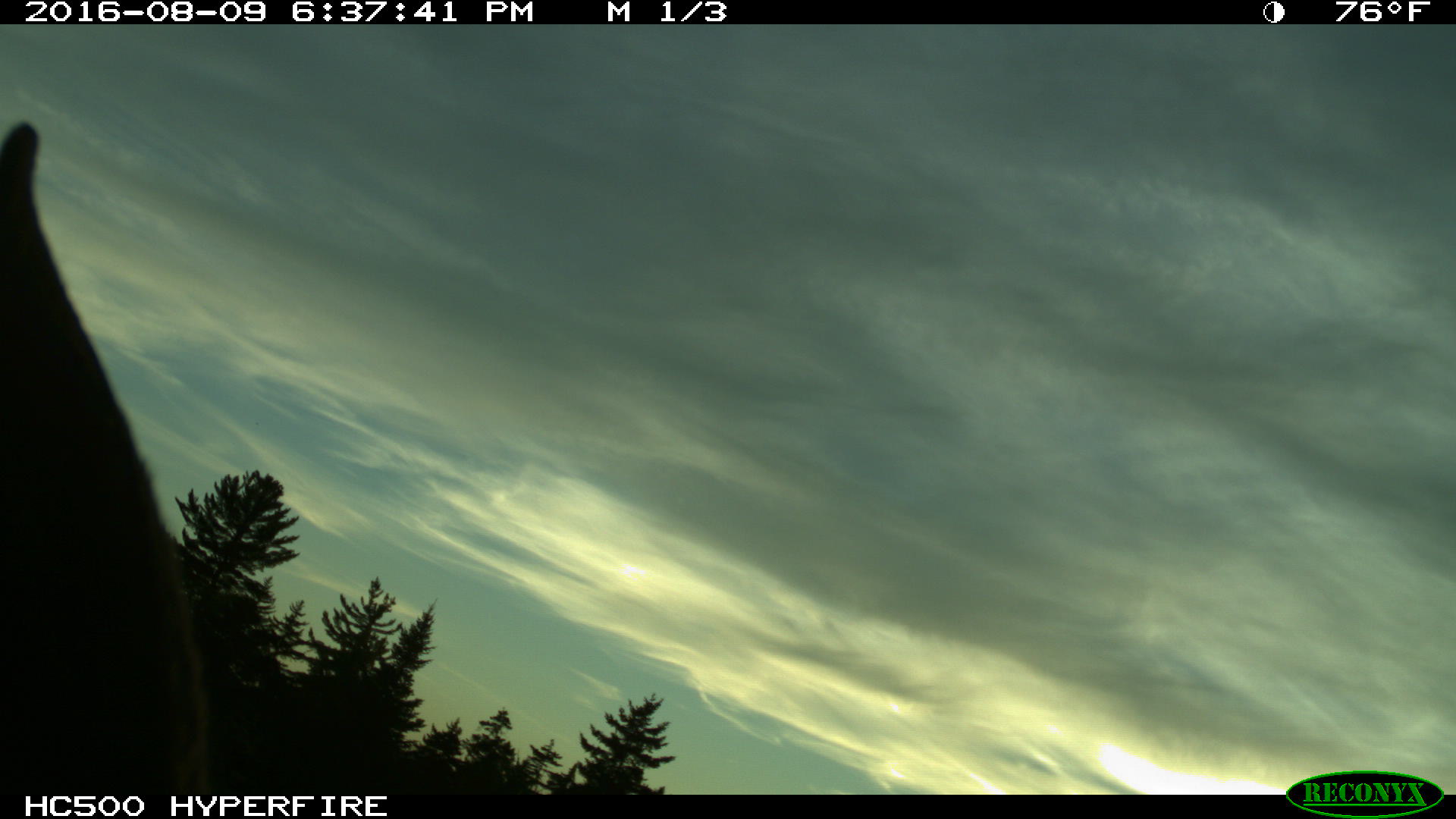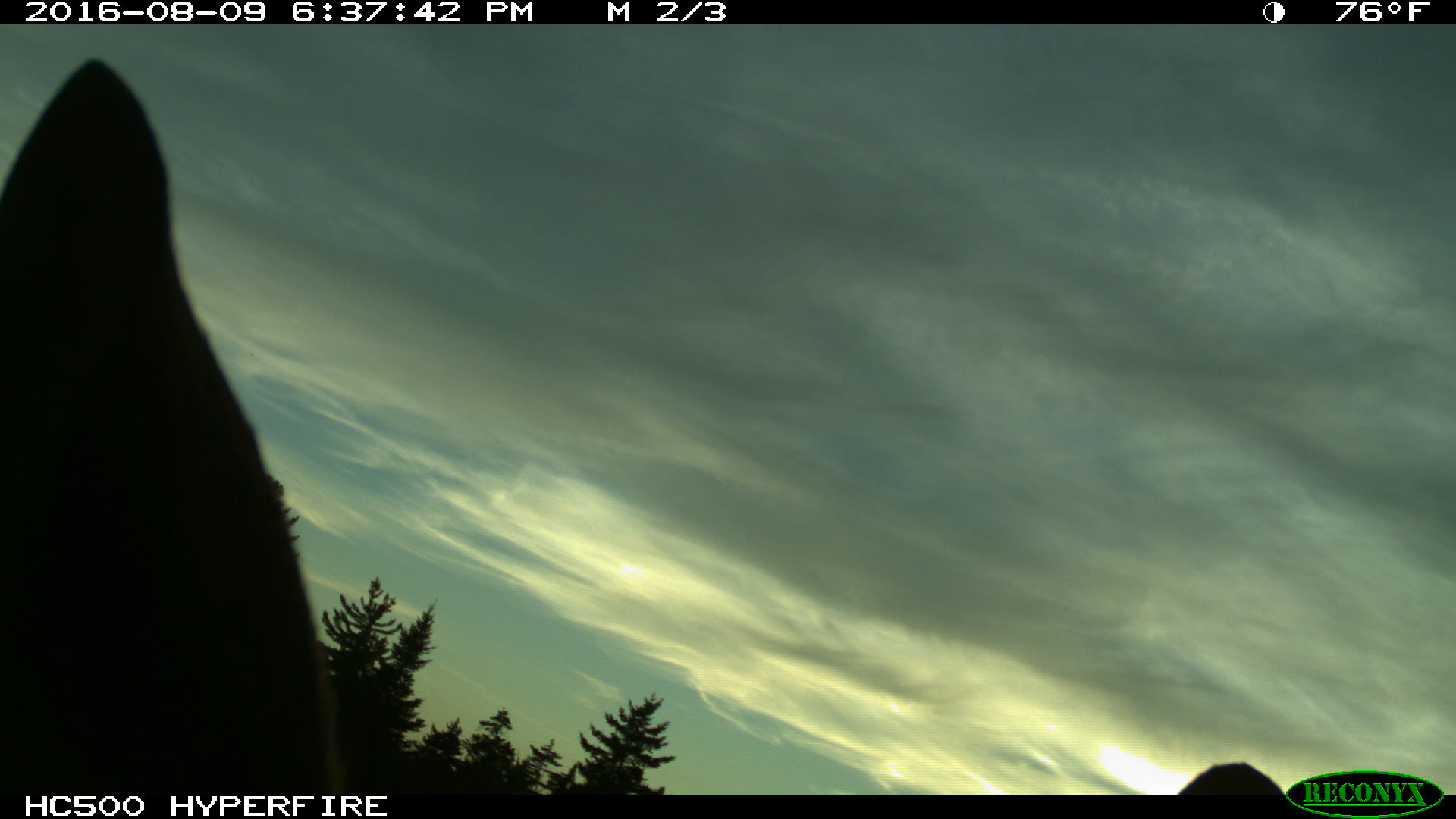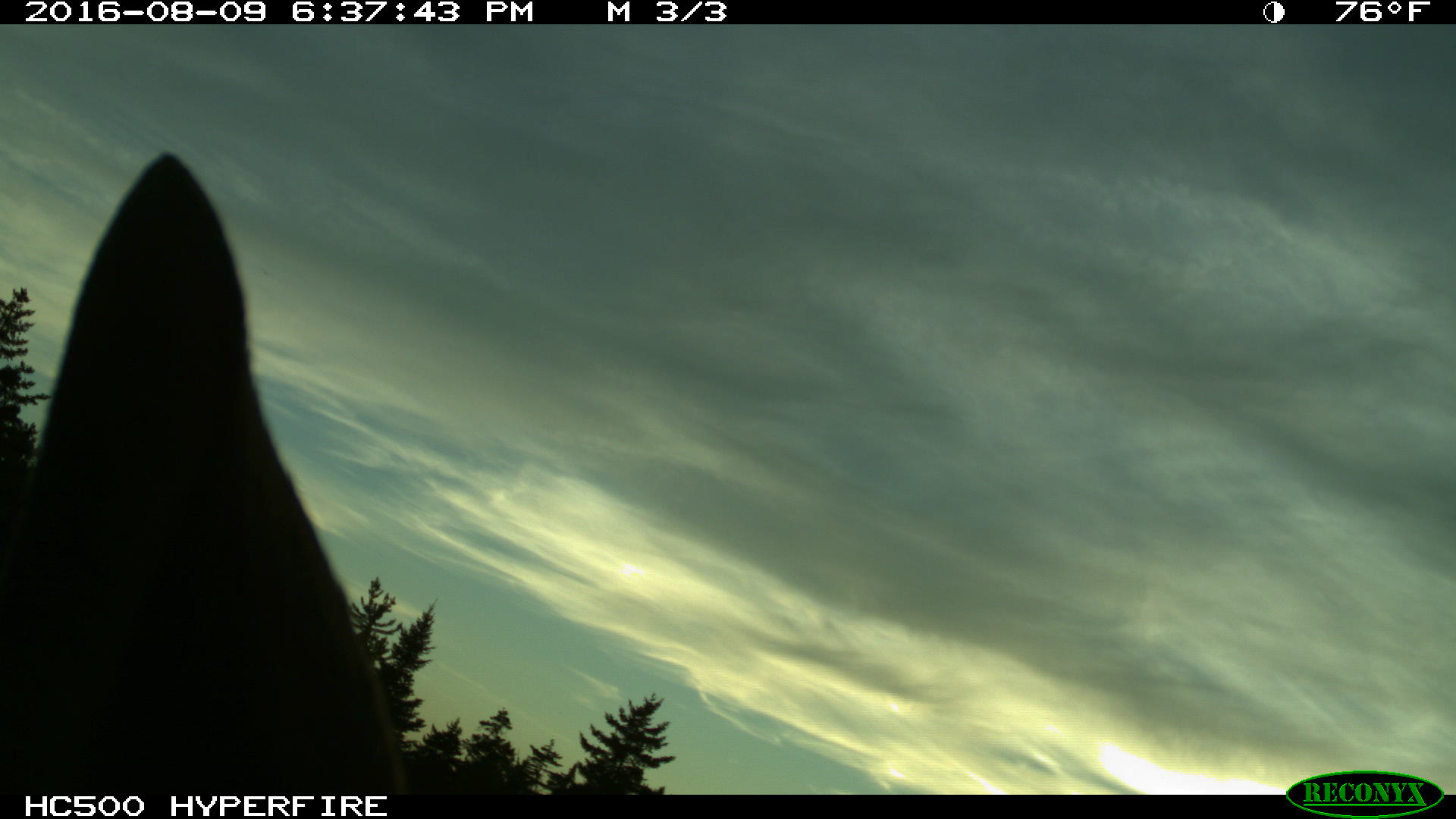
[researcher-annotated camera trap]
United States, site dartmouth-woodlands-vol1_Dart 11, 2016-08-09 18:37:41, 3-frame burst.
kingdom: Animalia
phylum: Chordata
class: Mammalia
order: Artiodactyla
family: Cervidae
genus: Alces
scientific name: Alces alces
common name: moose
Moose (Alces alces).